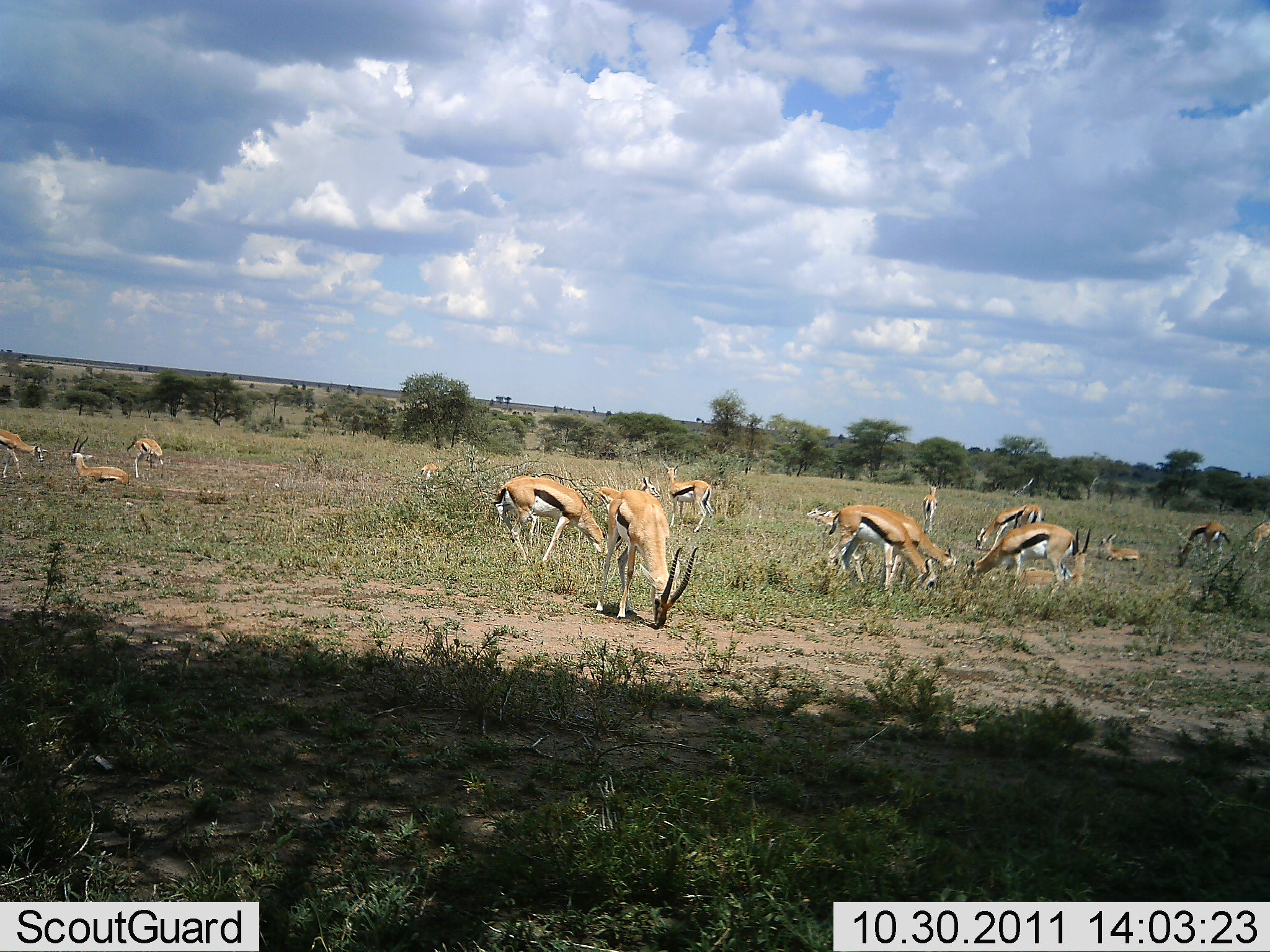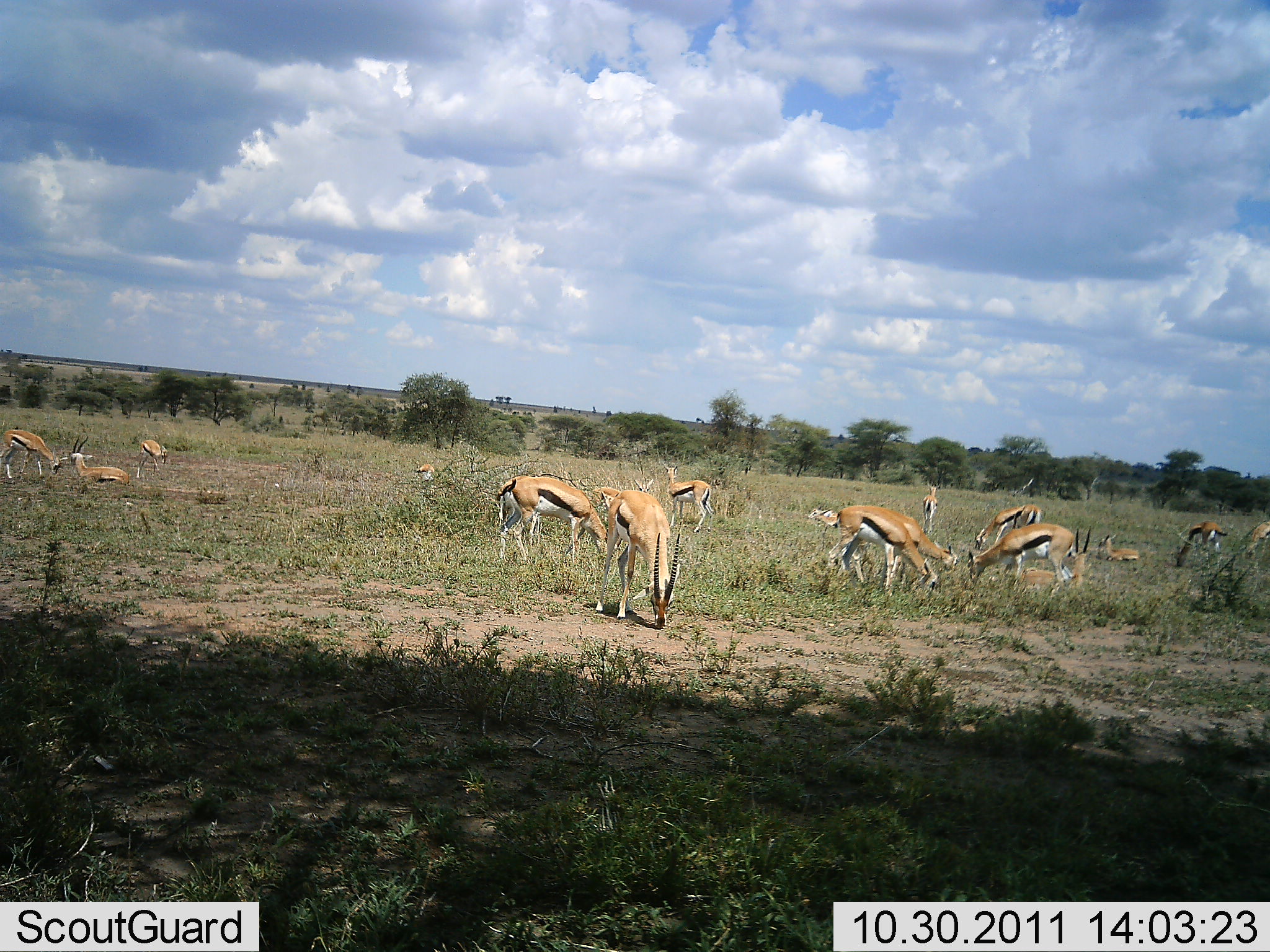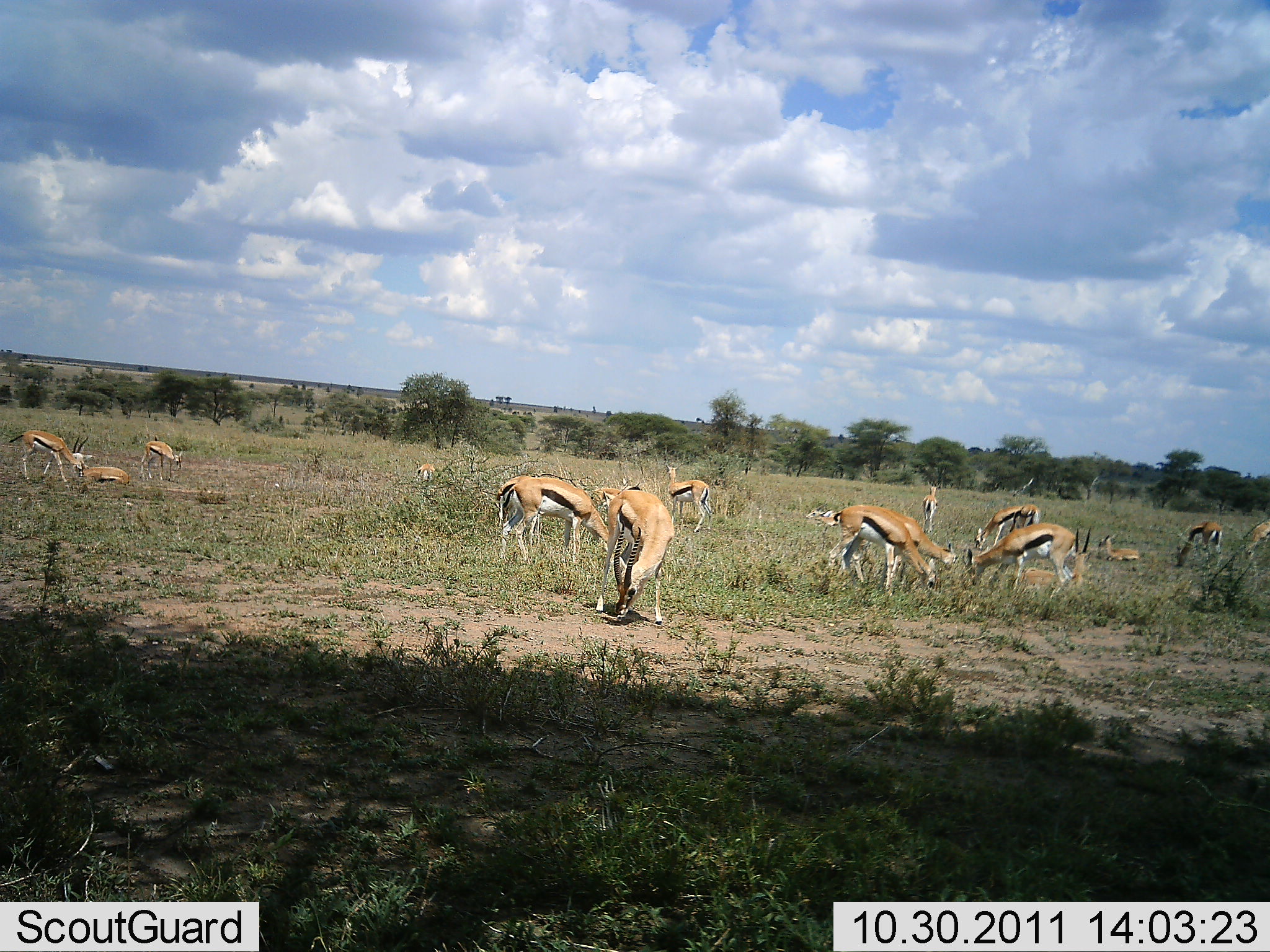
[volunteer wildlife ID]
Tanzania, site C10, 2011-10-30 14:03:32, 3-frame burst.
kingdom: Animalia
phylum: Chordata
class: Mammalia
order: Artiodactyla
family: Bovidae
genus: Eudorcas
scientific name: Eudorcas thomsonii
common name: thomson's gazelle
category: gazellethomsons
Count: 11-50.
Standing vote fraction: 47%.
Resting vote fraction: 60%.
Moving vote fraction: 27%.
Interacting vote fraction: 7%.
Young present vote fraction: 20%.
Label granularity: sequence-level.